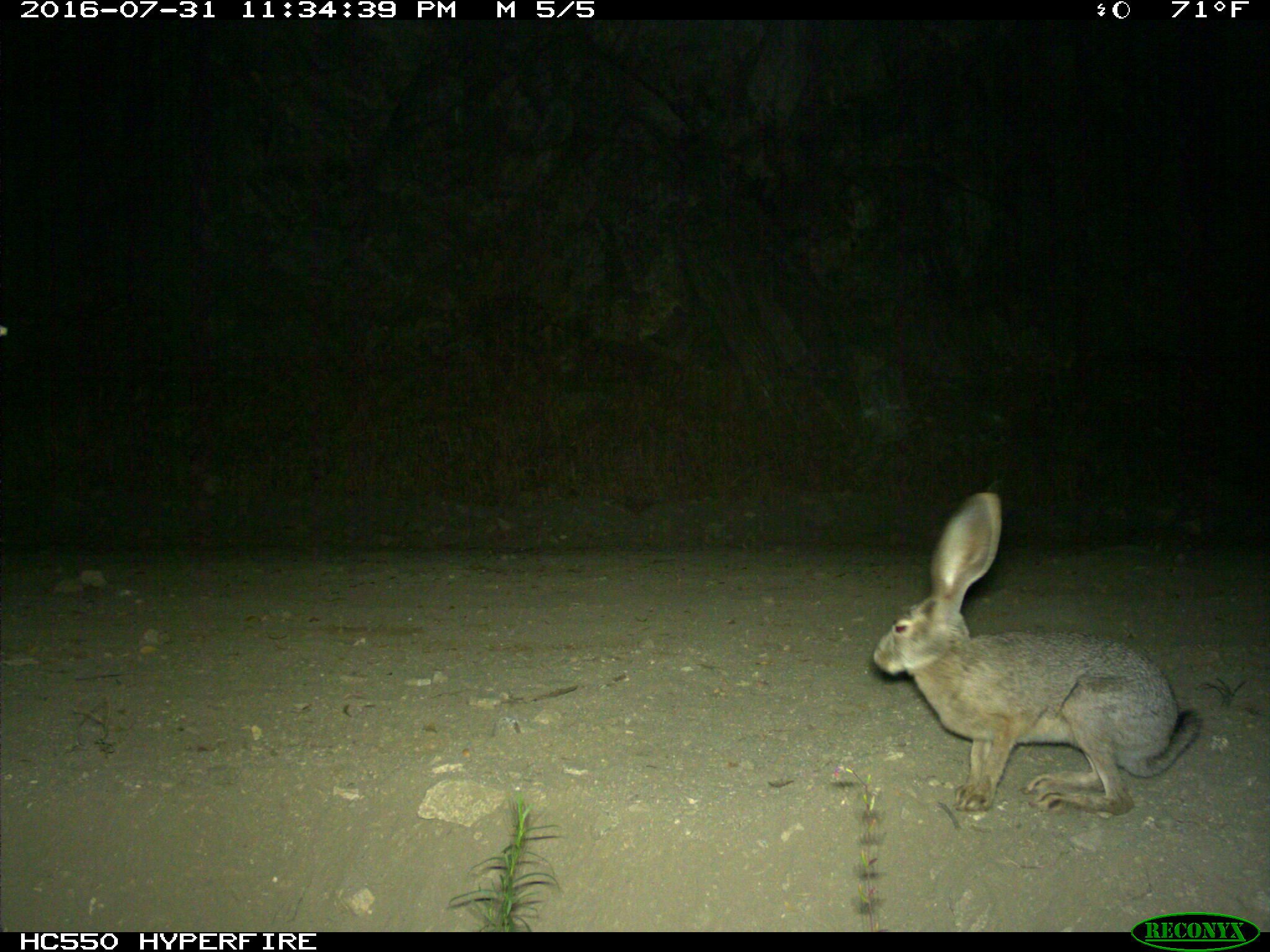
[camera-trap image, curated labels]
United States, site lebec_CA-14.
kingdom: Animalia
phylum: Chordata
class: Mammalia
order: Lagomorpha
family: Leporidae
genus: Lepus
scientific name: Lepus californicus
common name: black-tailed jackrabbit